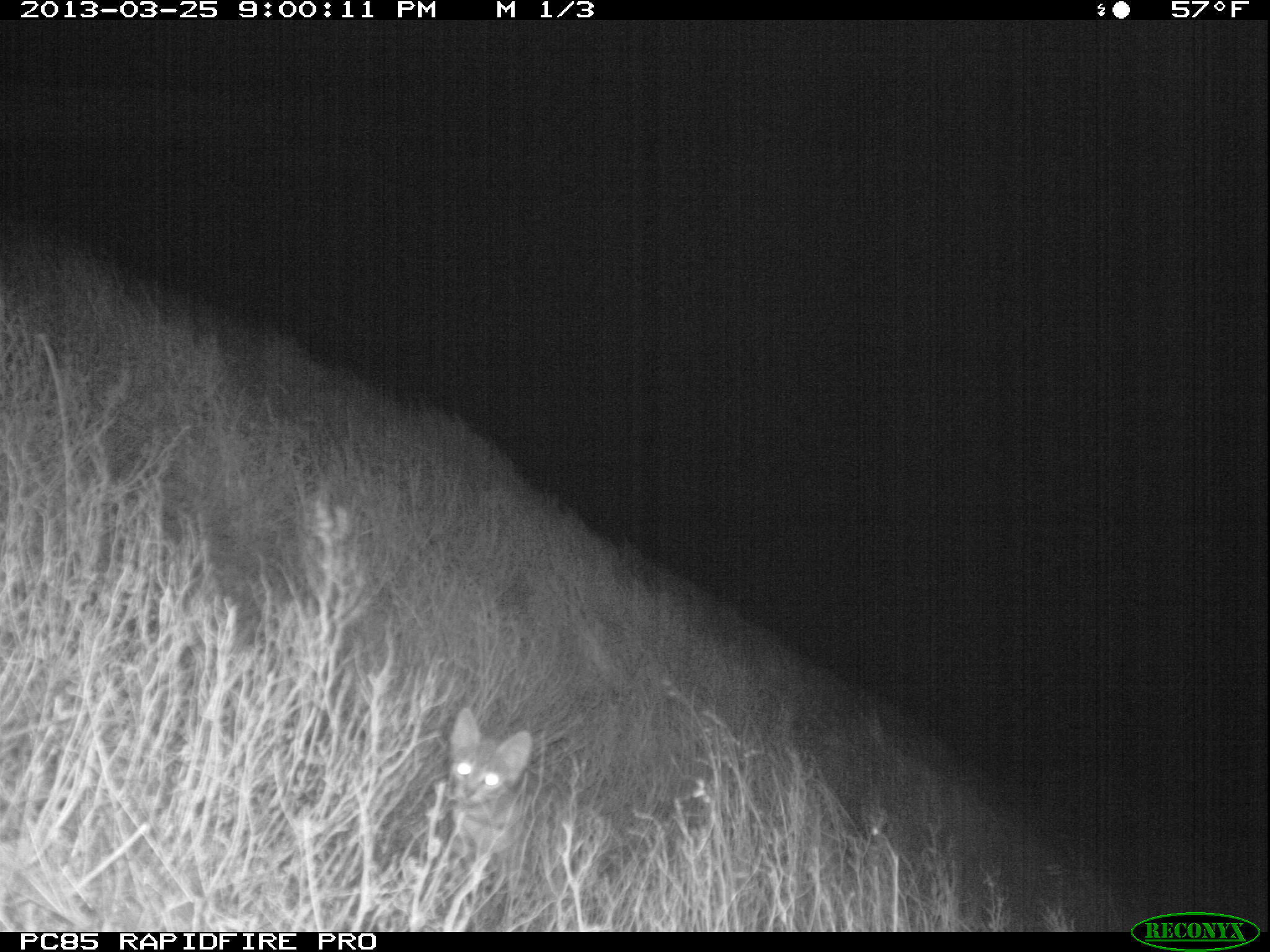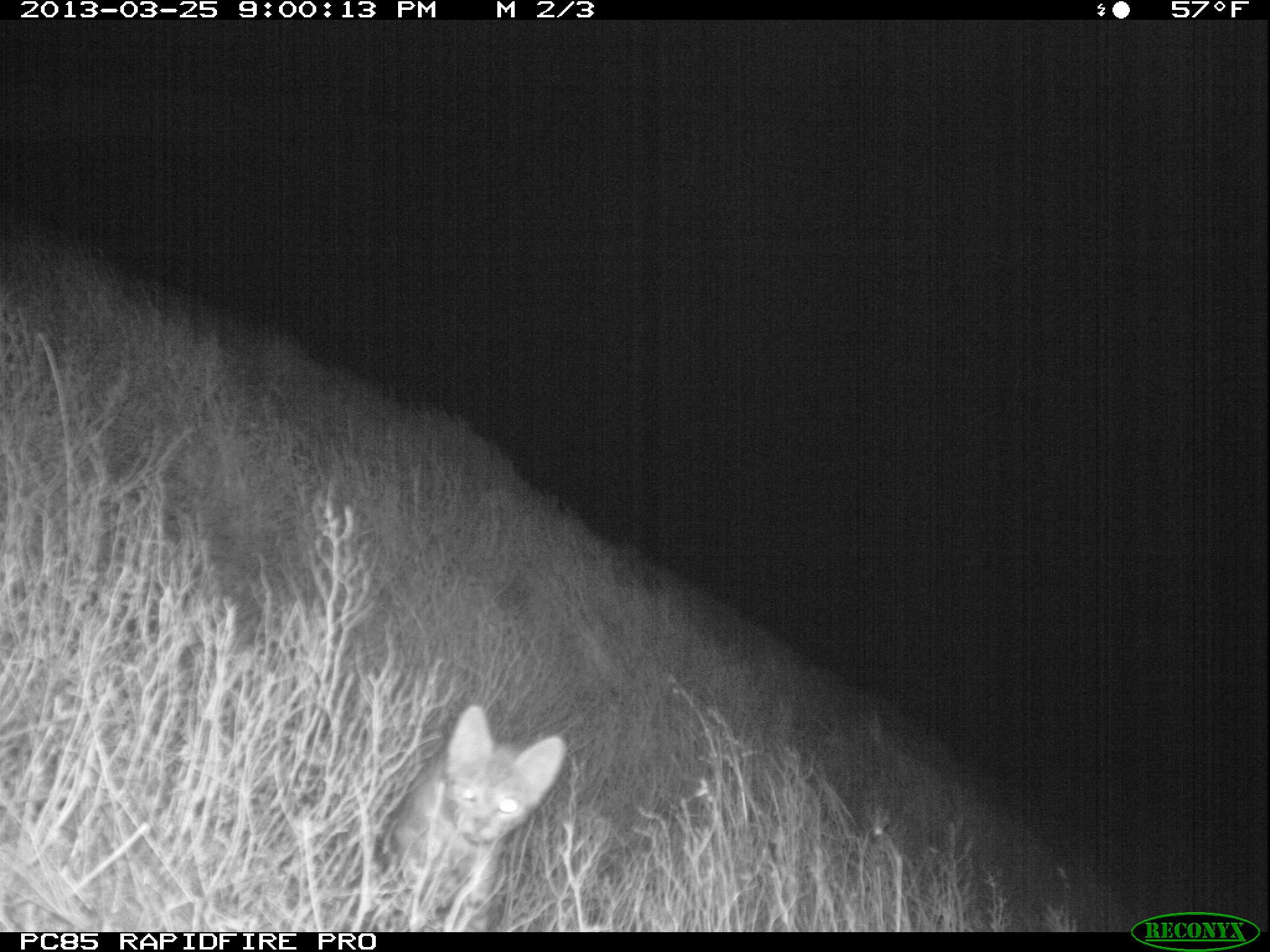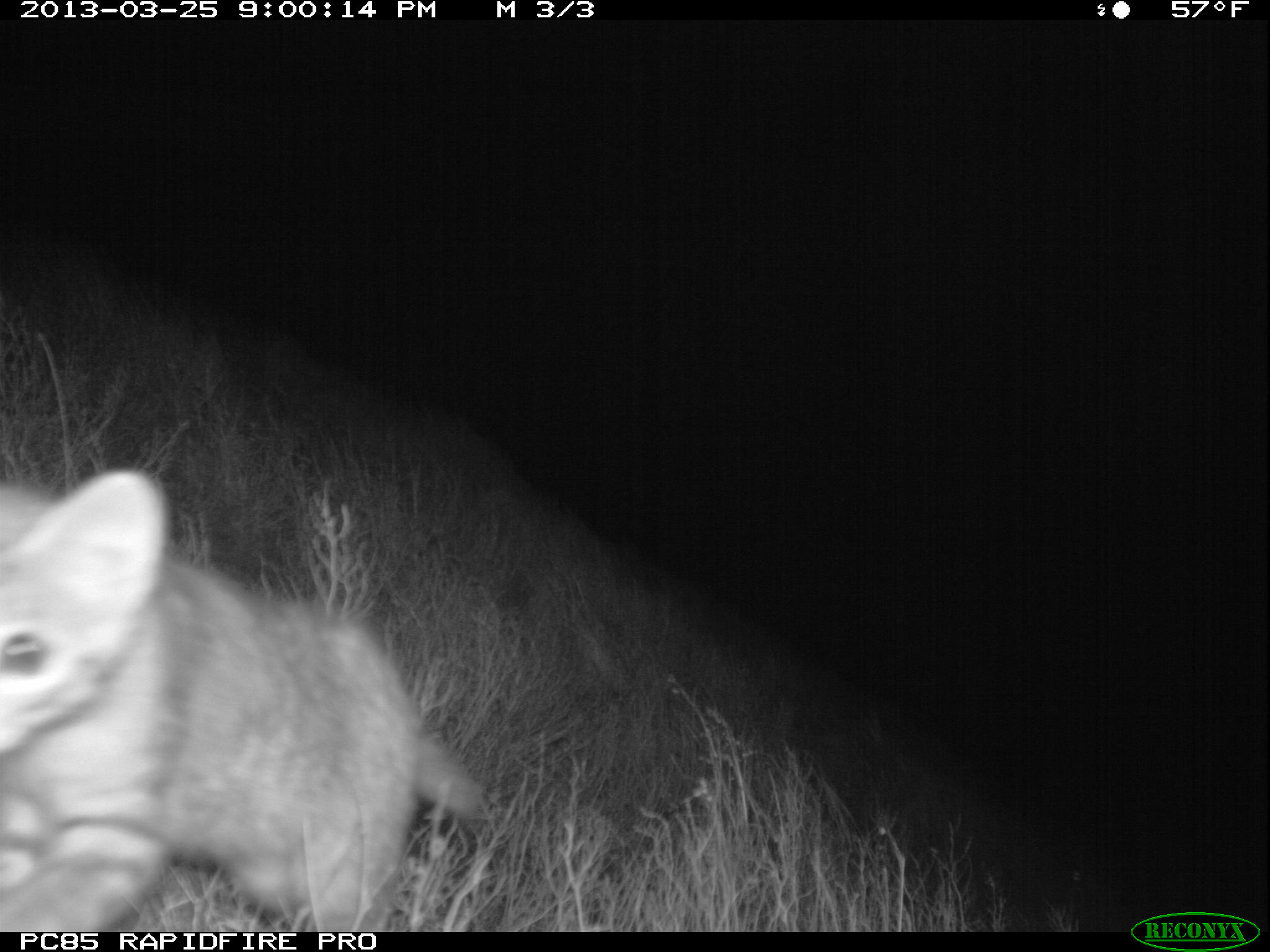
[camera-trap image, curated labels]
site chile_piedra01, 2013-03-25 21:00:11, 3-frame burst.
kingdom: Animalia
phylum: Chordata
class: Mammalia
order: Carnivora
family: Felidae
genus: Felis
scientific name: Felis catus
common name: cat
Cat (Felis catus).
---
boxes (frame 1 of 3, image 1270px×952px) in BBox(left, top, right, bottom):
cat: BBox(425, 708, 600, 907)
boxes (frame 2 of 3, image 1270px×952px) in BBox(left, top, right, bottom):
cat: BBox(375, 706, 565, 929)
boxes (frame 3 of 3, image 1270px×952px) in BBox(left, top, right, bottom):
cat: BBox(0, 465, 487, 931)